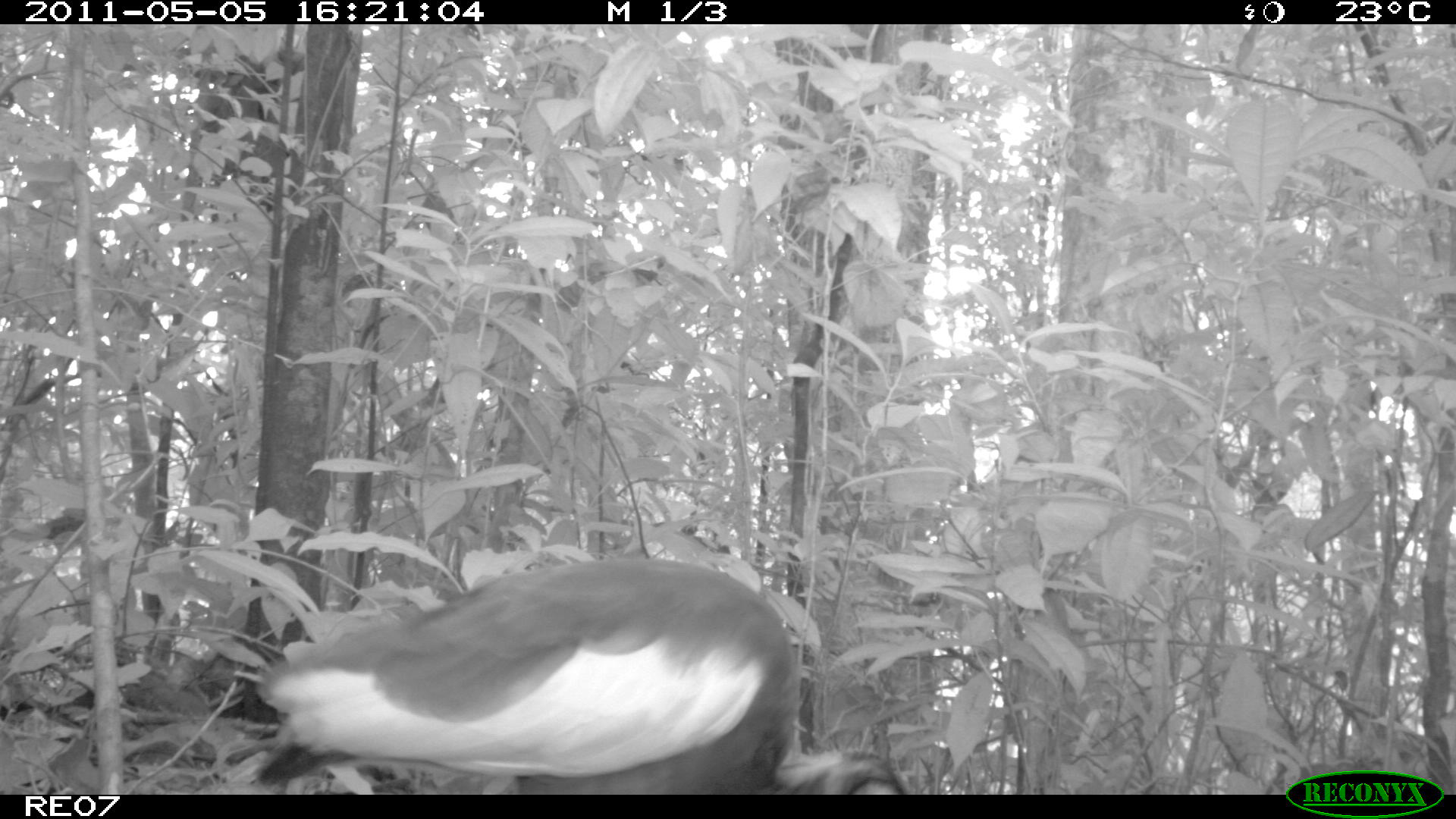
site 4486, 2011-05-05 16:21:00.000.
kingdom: Animalia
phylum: Chordata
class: Aves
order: Pelecaniformes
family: Threskiornithidae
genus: Lophotibis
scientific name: Lophotibis cristata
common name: madagascan ibis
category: lophotibis cristataa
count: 1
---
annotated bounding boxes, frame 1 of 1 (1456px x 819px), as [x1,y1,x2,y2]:
lophotibis cristataa: [248,559,903,791]